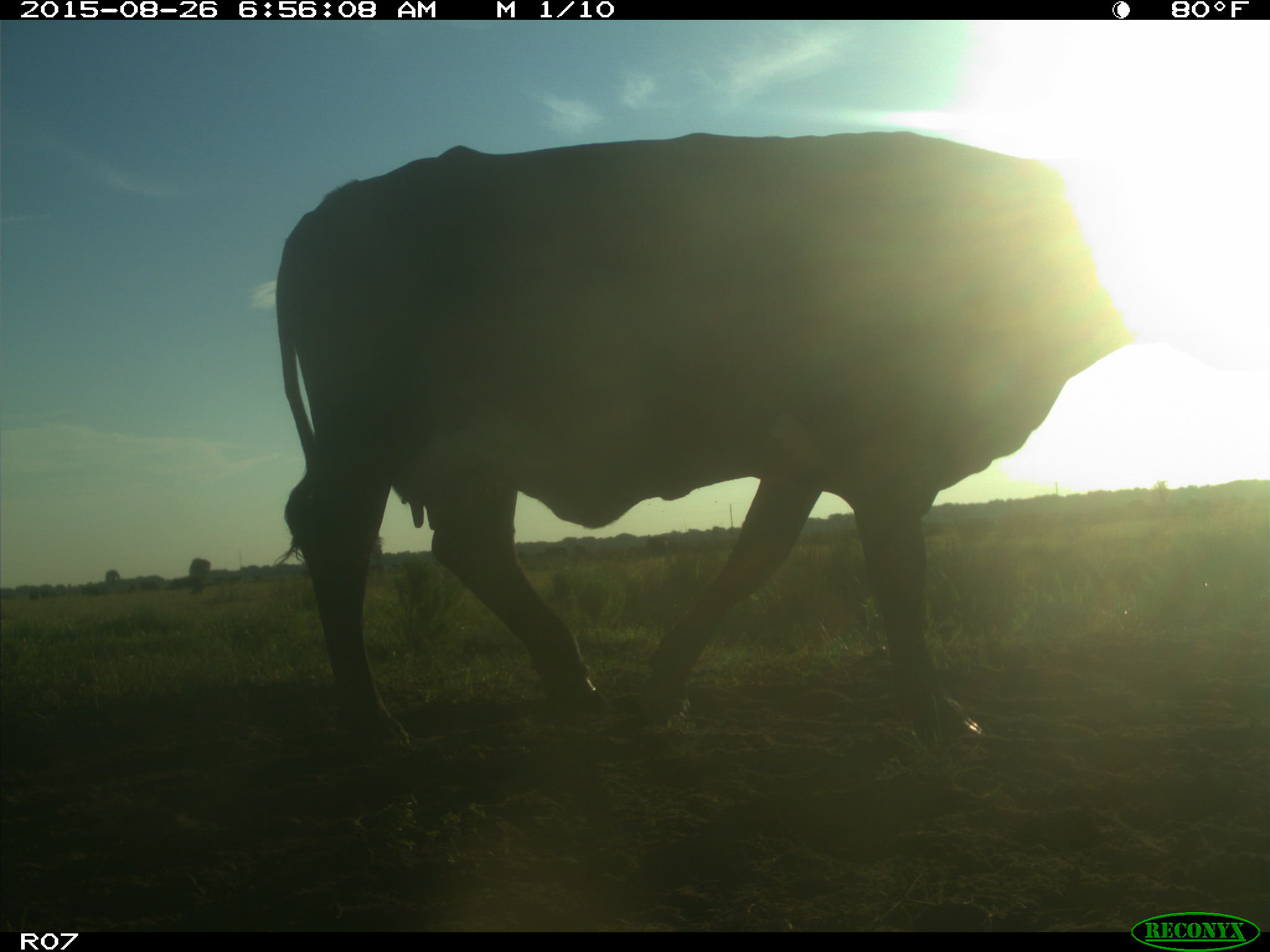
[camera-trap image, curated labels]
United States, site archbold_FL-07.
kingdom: Animalia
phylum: Chordata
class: Mammalia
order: Artiodactyla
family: Bovidae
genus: Bos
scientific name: Bos taurus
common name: domestic cow